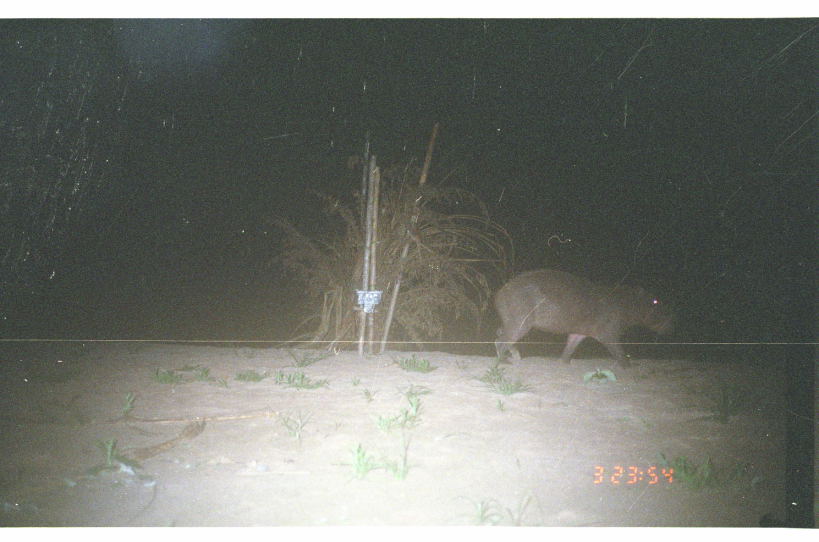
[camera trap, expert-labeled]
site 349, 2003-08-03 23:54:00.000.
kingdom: Animalia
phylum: Chordata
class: Mammalia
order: Rodentia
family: Caviidae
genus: Hydrochoerus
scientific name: Hydrochoerus hydrochaeris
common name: capybara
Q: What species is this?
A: Hydrochoerus hydrochaeris (capybara).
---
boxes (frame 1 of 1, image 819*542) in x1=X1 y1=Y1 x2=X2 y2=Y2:
hydrochoerus hydrochaeris: x1=488 y1=266 x2=679 y2=372